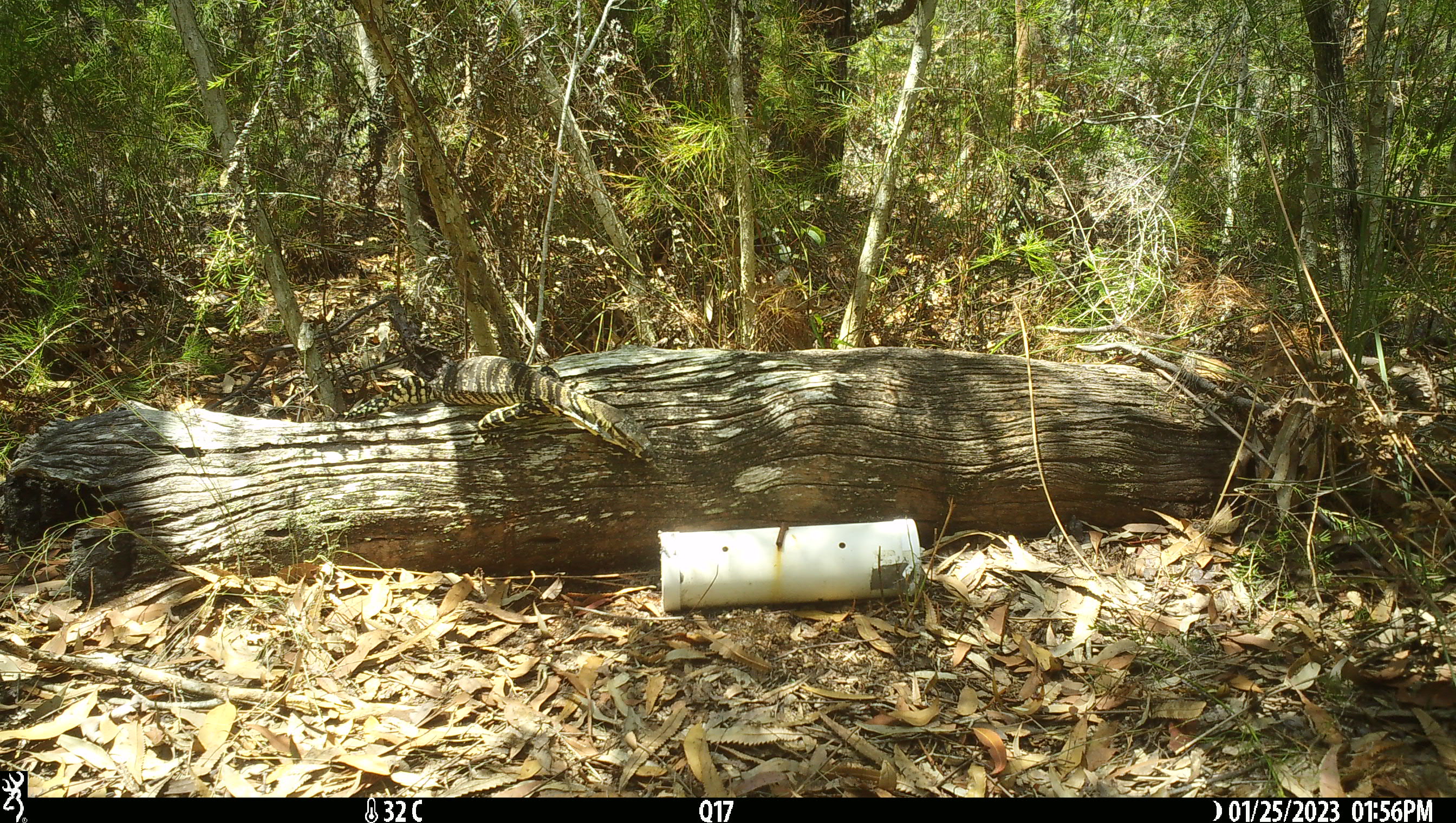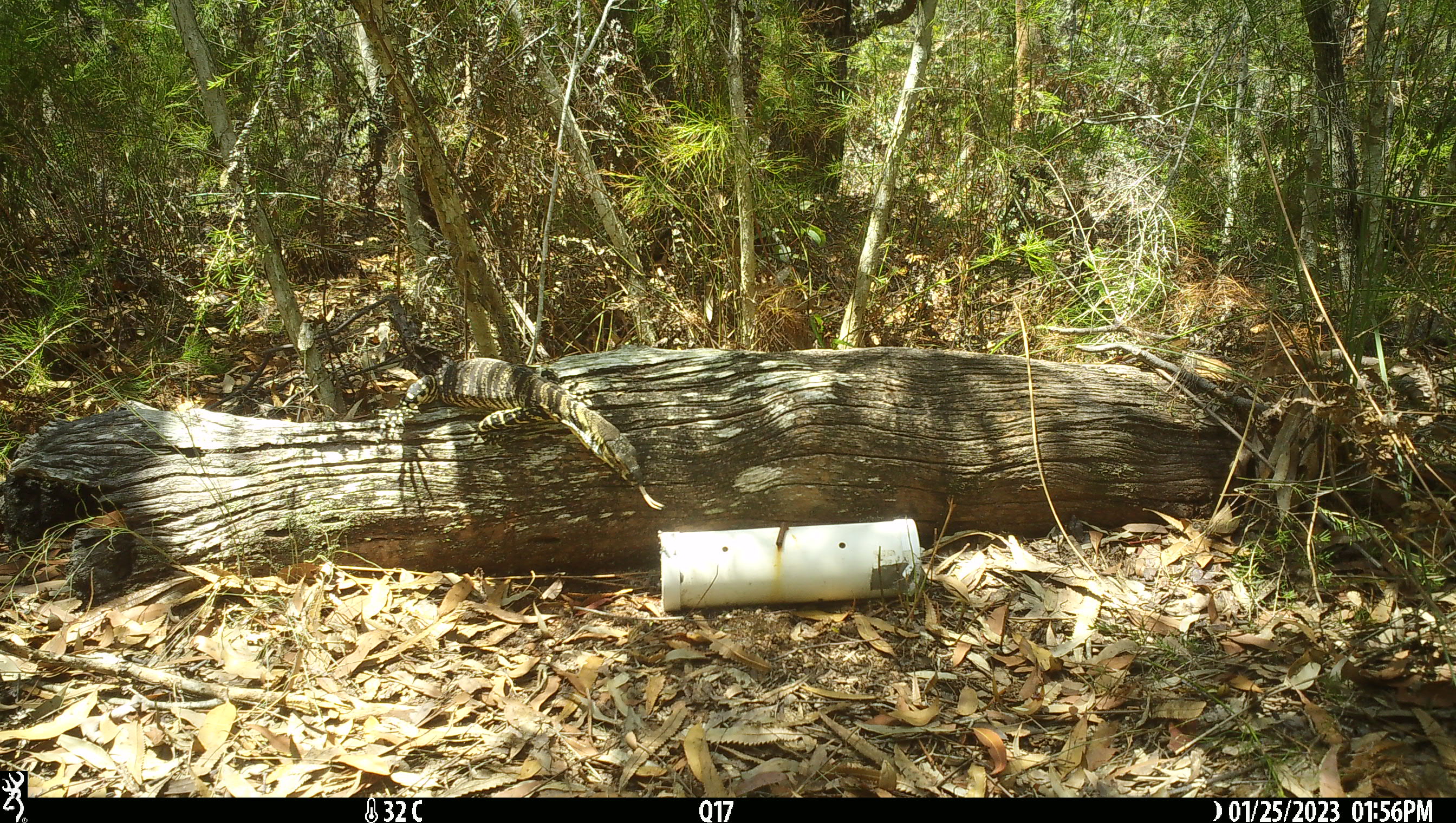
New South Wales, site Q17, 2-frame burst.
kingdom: Animalia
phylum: Chordata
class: Reptilia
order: Squamata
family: Varanidae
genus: Varanus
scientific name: Varanus varius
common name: lace monitor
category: goanna